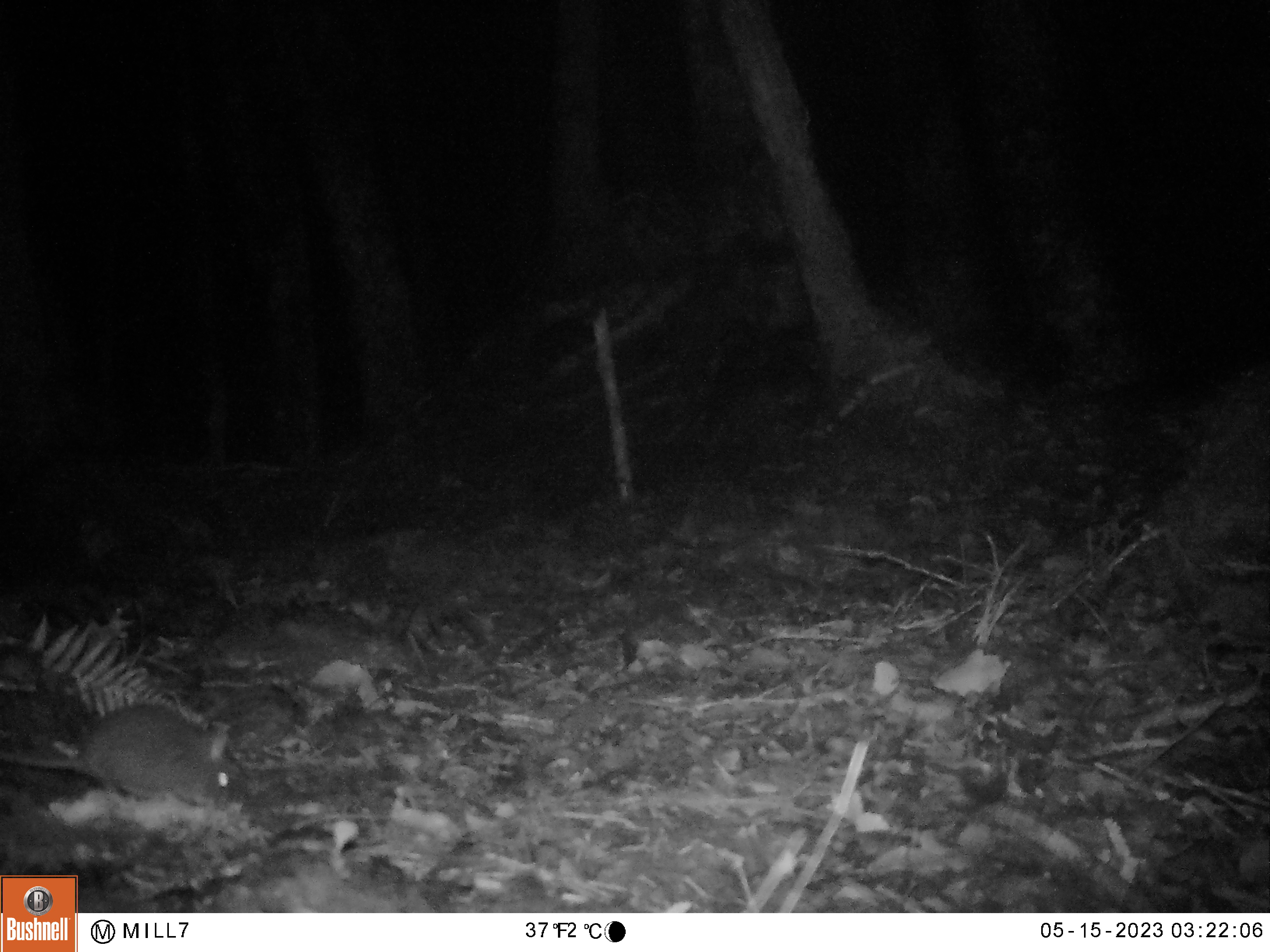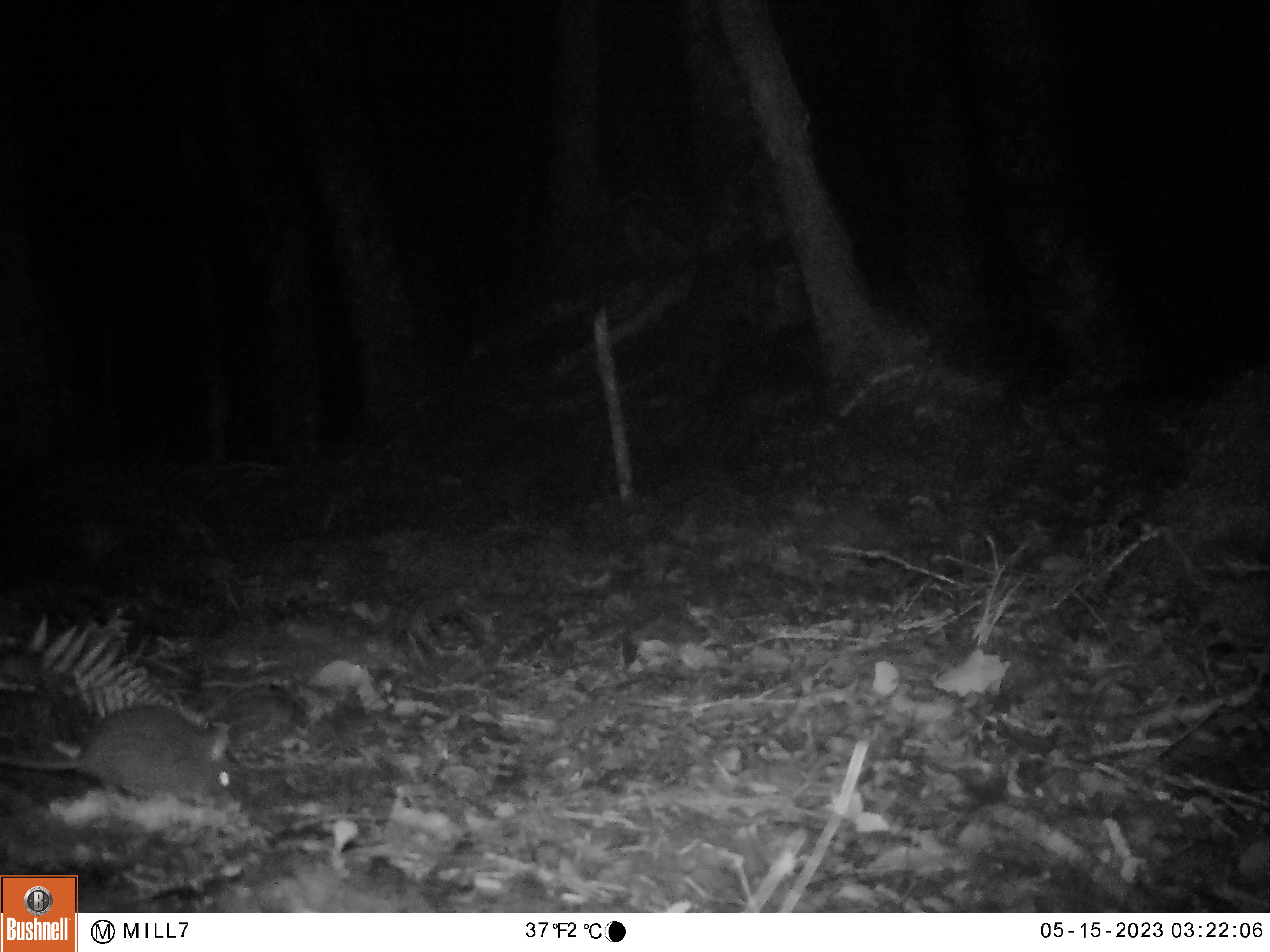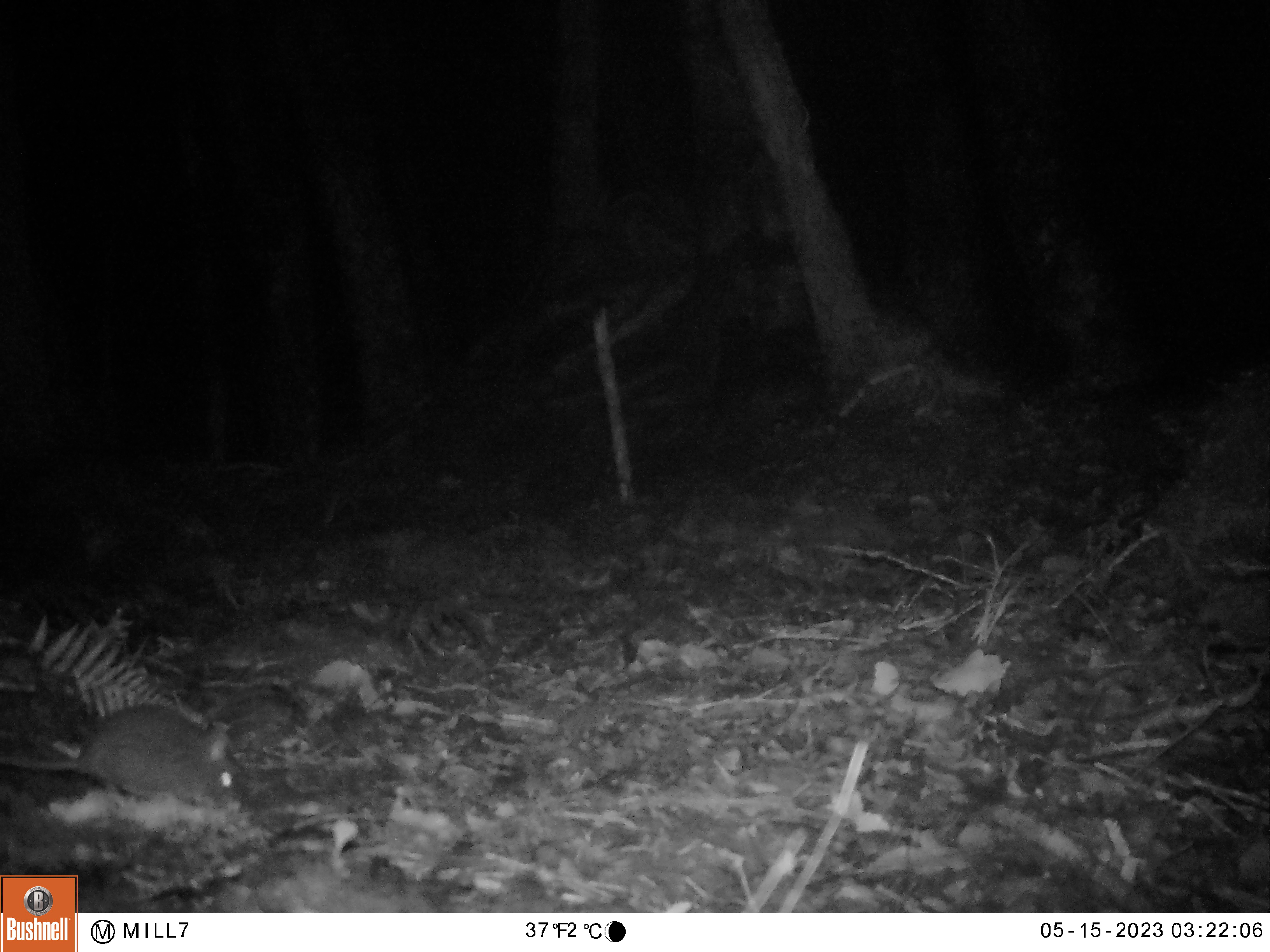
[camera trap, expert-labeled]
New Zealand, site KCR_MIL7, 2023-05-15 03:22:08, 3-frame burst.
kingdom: Animalia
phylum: Chordata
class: Mammalia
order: Rodentia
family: Muridae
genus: Rattus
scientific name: Rattus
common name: rat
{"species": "rat (Rattus)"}